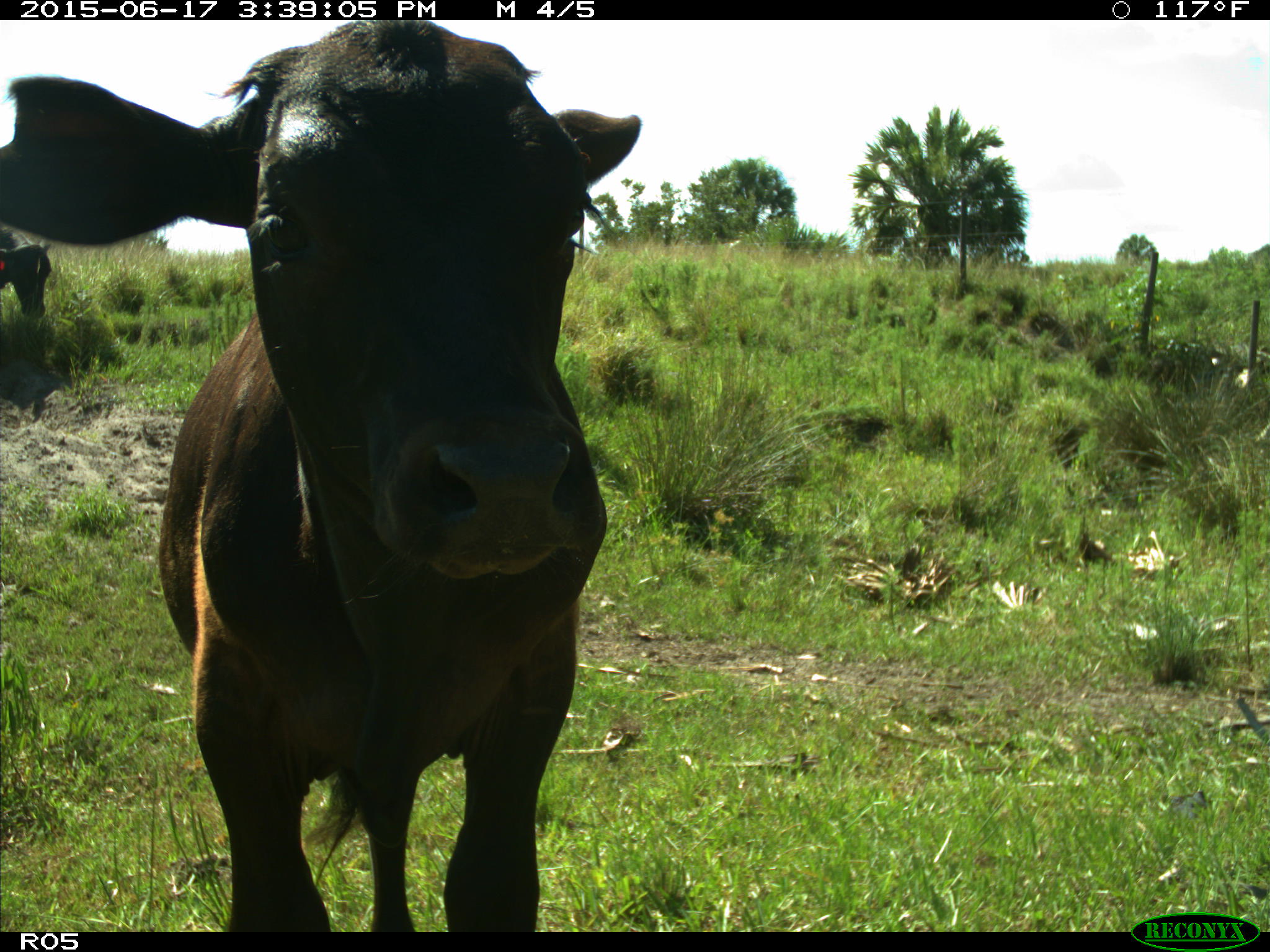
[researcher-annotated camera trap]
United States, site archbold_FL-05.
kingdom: Animalia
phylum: Chordata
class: Mammalia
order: Artiodactyla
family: Bovidae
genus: Bos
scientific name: Bos taurus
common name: domestic cow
Bos taurus (domestic cow).